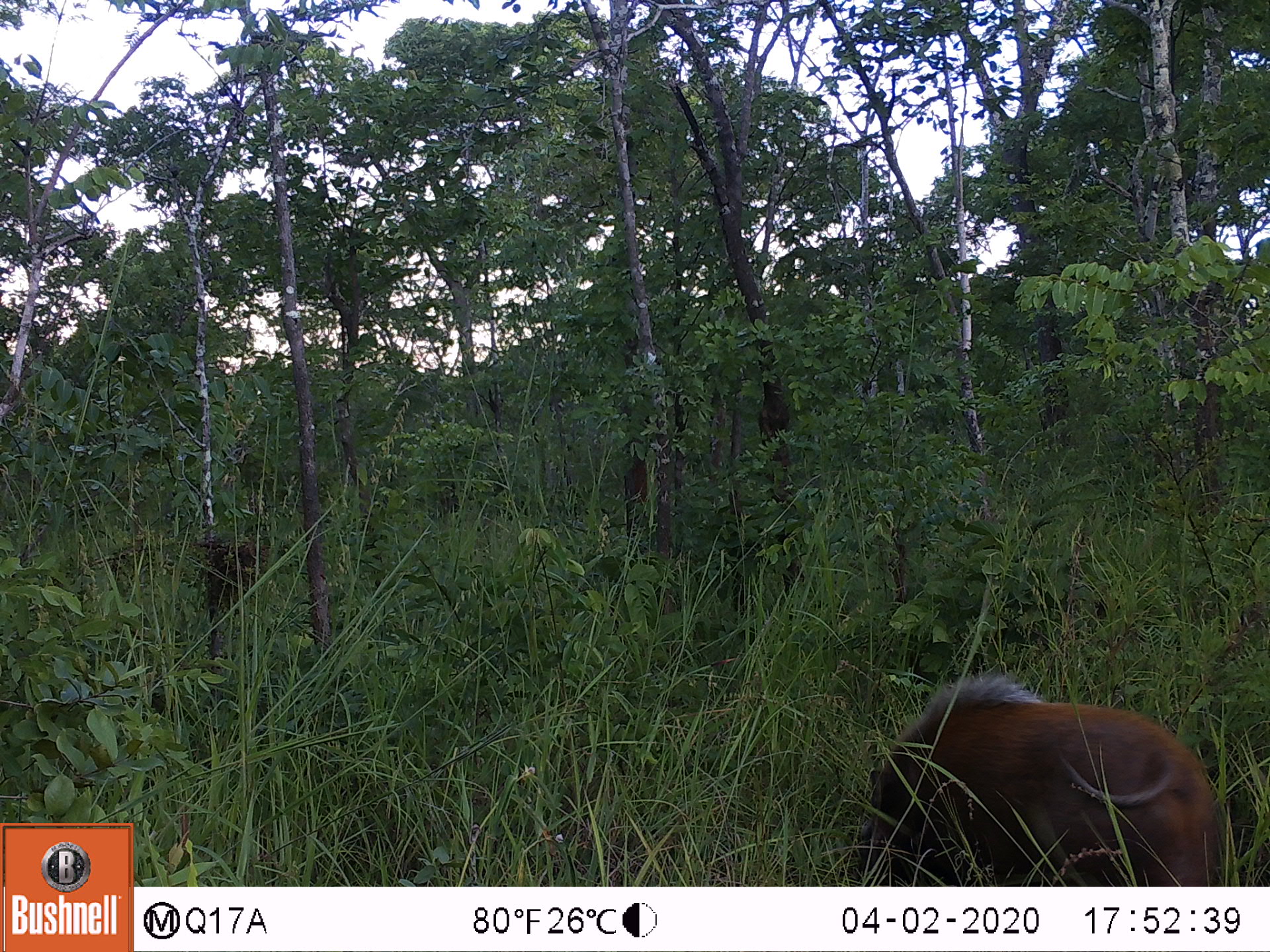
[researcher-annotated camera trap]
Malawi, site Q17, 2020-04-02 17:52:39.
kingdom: Animalia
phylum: Chordata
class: Mammalia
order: Artiodactyla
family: Suidae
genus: Potamochoerus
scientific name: Potamochoerus larvatus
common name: bushpig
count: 1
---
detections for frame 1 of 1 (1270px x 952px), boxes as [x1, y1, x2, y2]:
bushpig: [850, 676, 1223, 882]